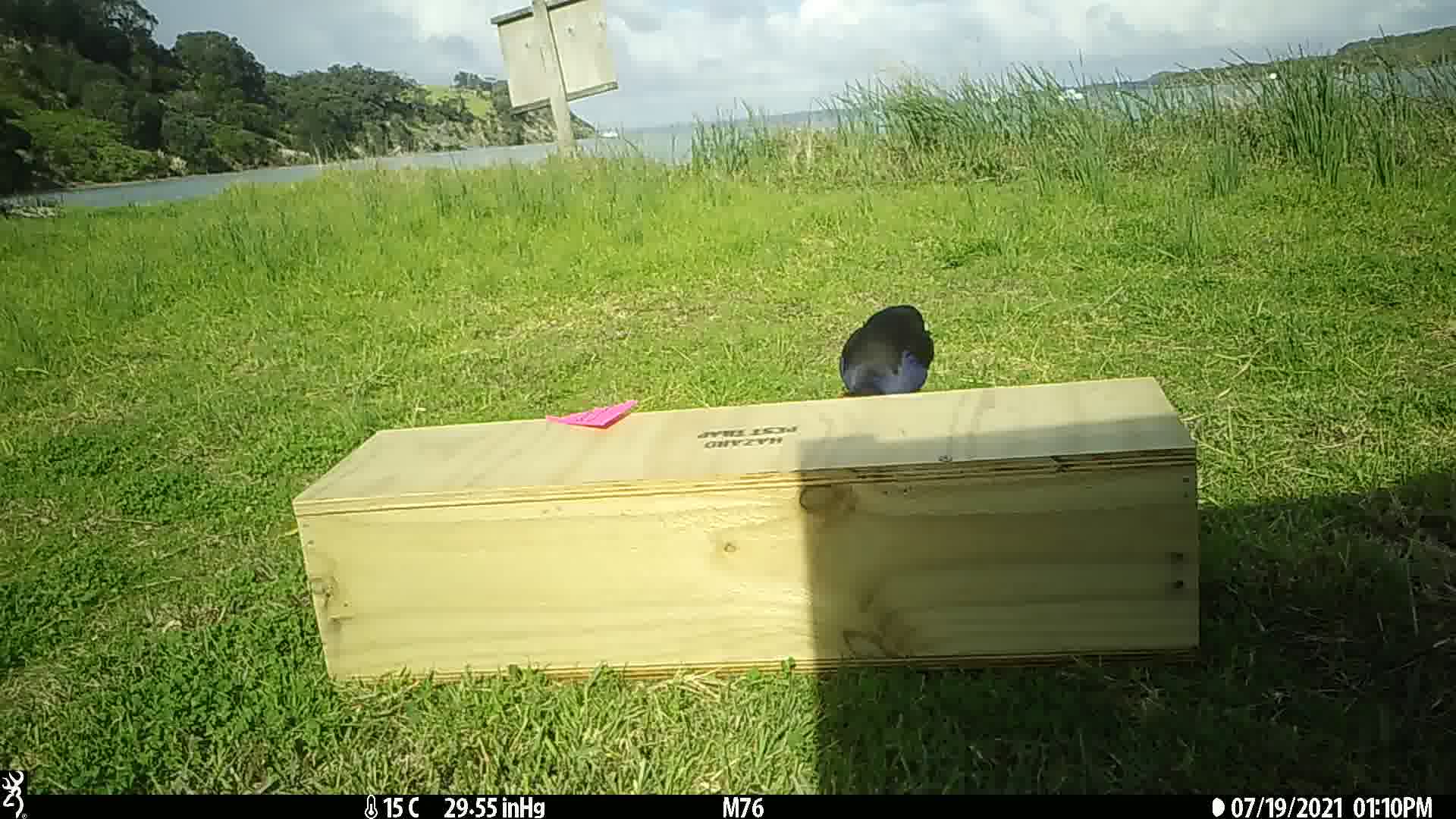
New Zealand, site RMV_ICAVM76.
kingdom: Animalia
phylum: Chordata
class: Aves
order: Gruiformes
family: Rallidae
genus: Porphyrio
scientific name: Porphyrio melanotus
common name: australasian swamphen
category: pukeko